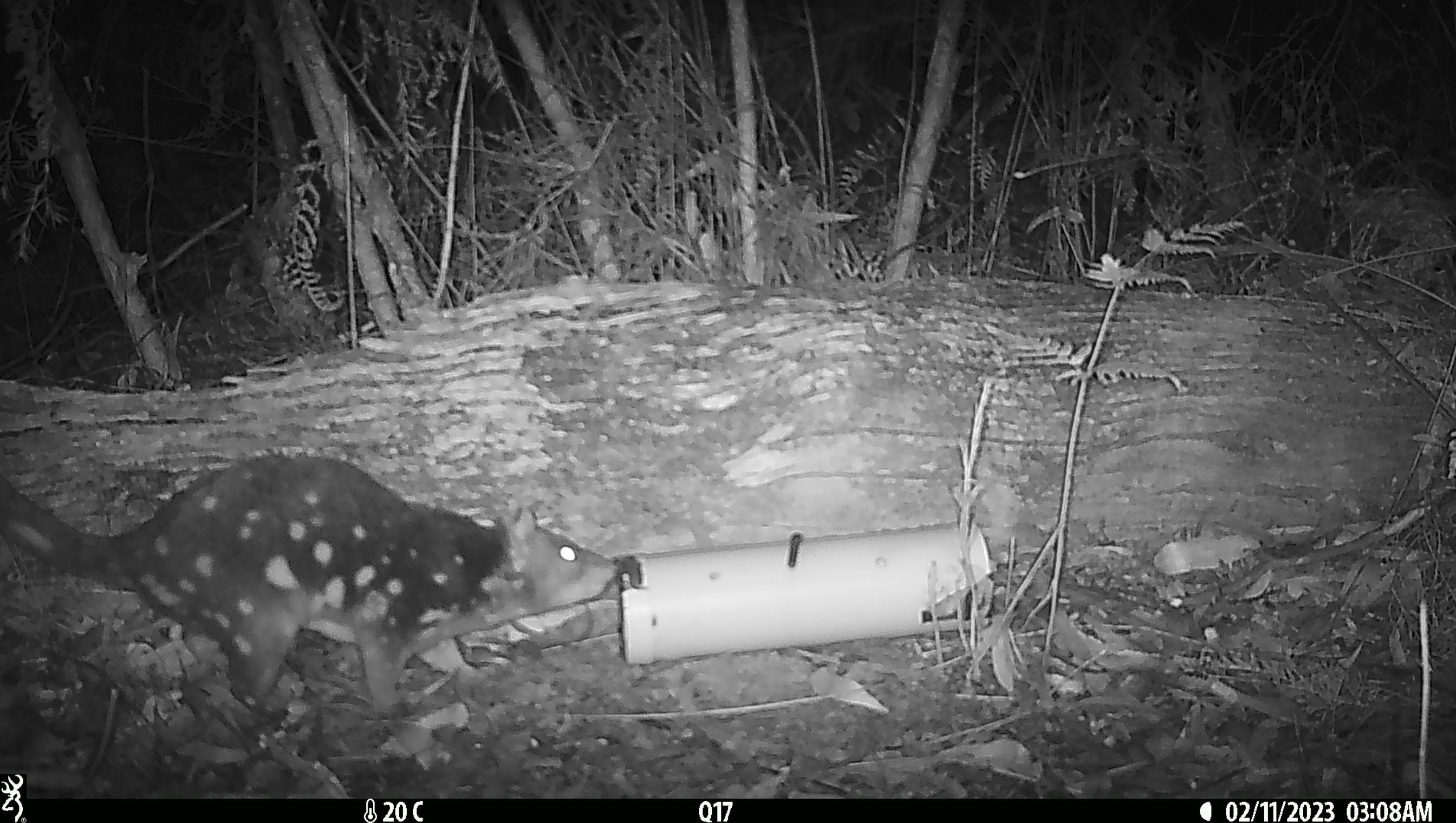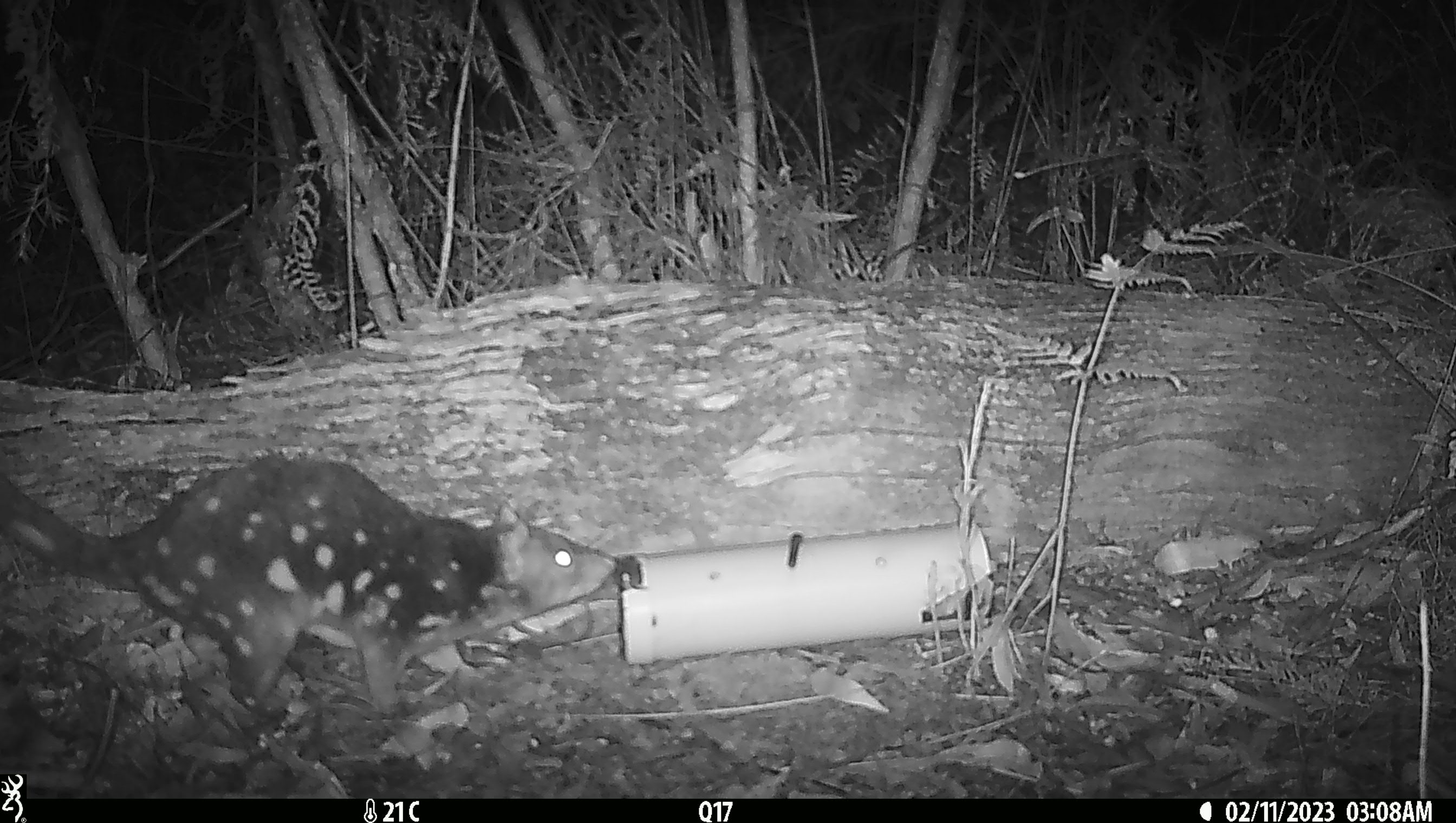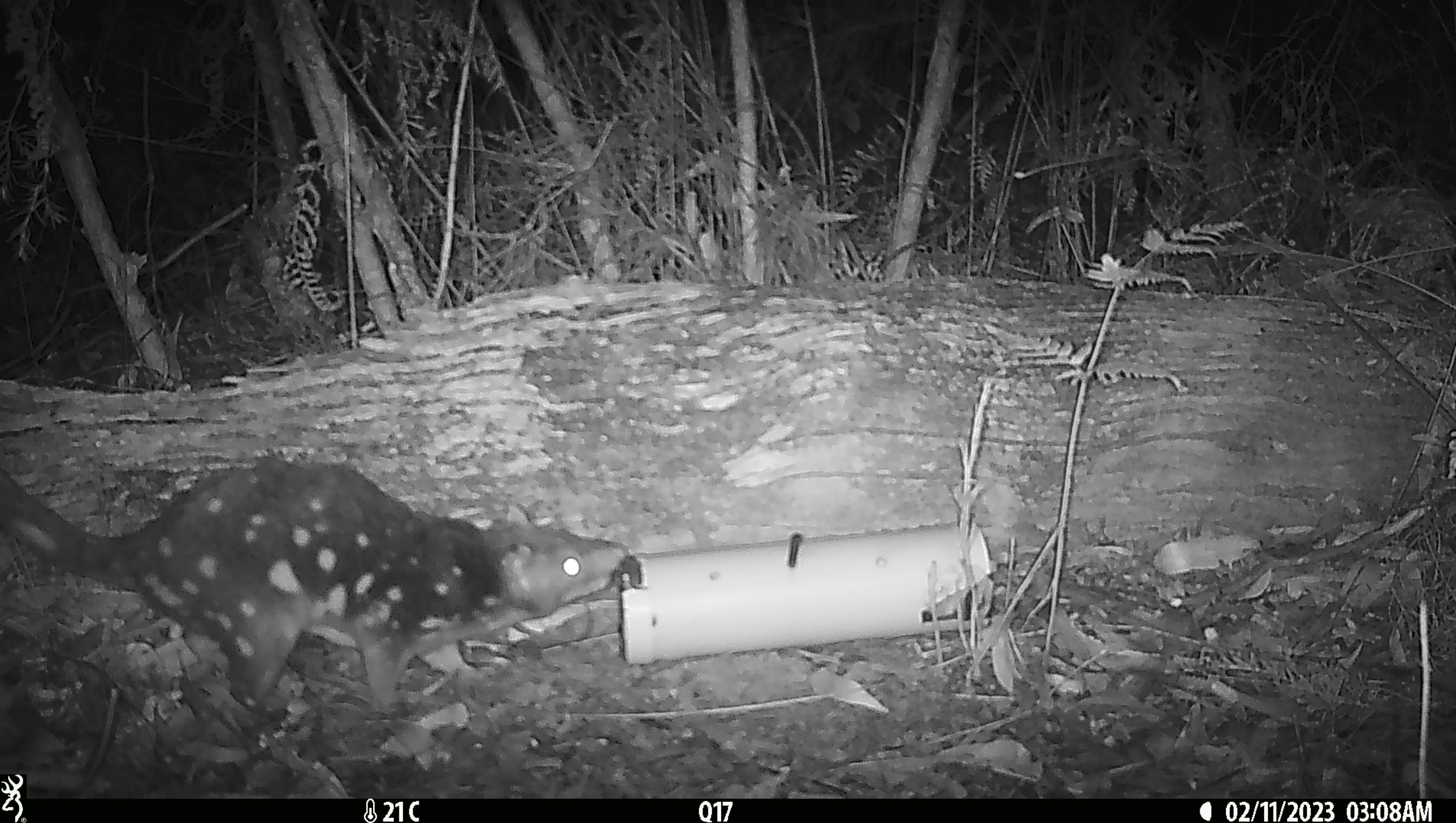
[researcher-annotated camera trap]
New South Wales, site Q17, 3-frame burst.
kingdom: Animalia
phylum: Chordata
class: Mammalia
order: Dasyuromorphia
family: Dasyuridae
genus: Dasyurus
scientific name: Dasyurus maculatus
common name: spotted-tailed quoll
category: quoll